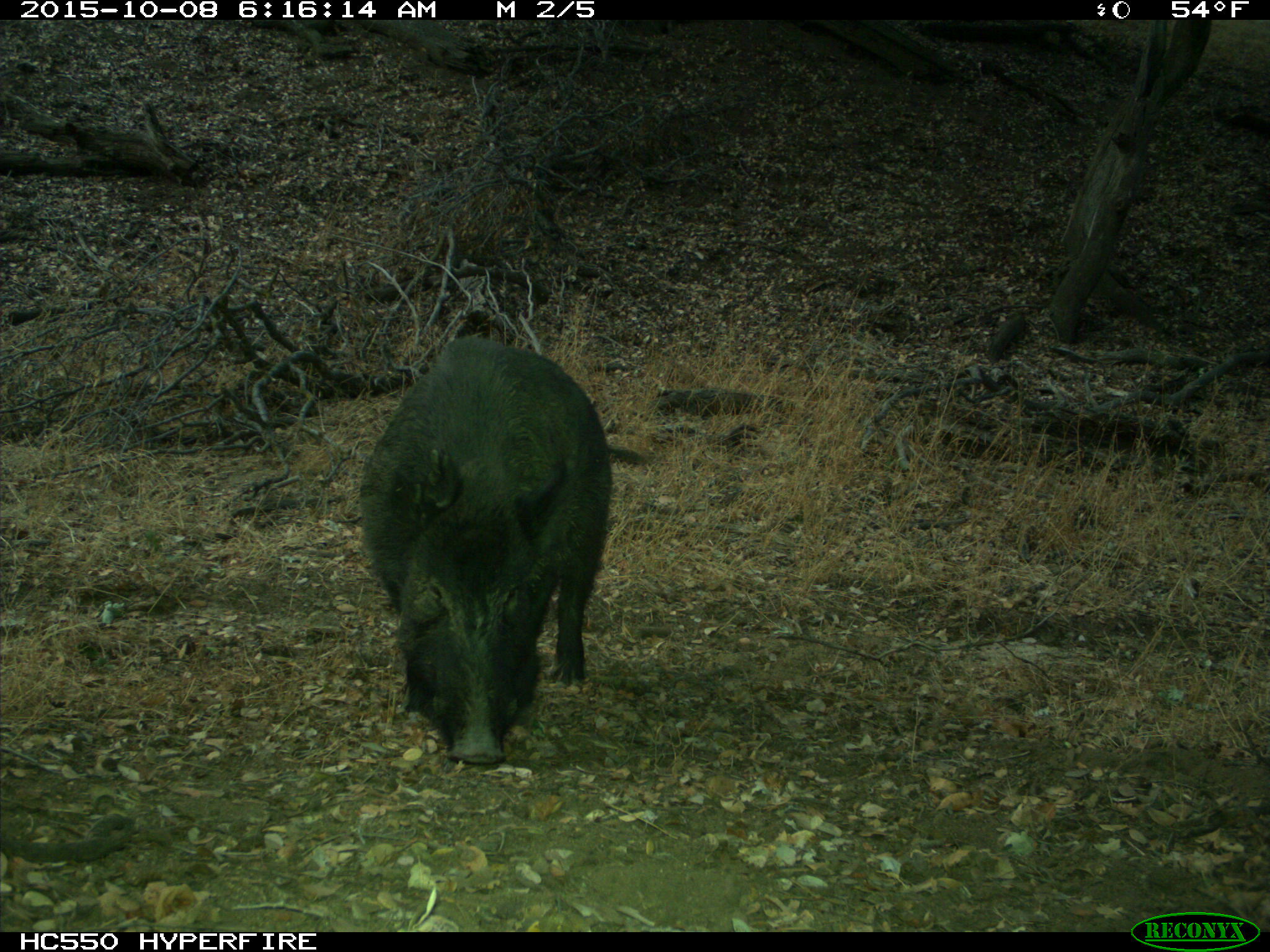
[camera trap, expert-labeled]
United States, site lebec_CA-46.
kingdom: Animalia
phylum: Chordata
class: Mammalia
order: Artiodactyla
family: Suidae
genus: Sus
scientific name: Sus scrofa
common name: wild boar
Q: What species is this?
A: Sus scrofa (wild boar).